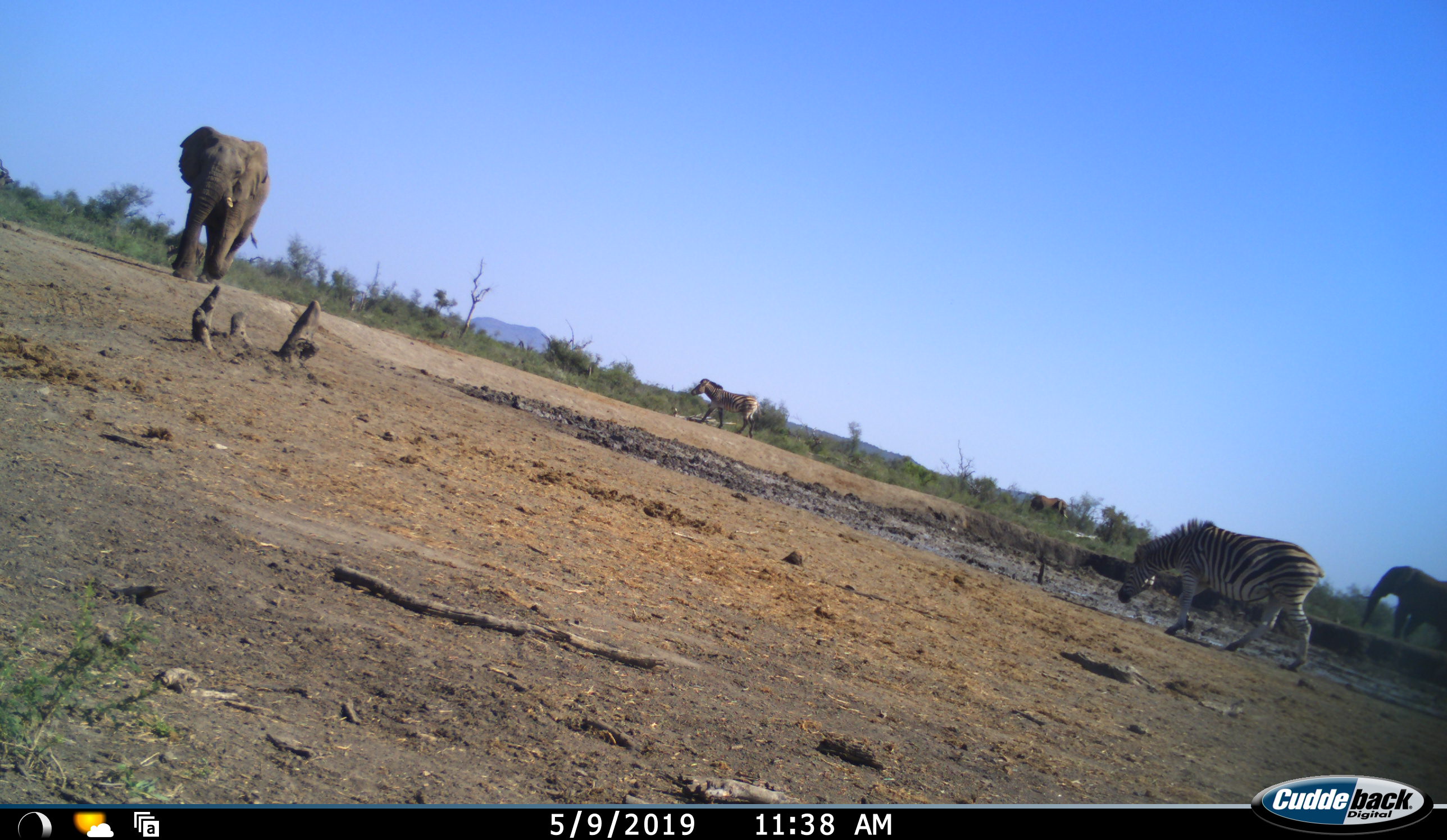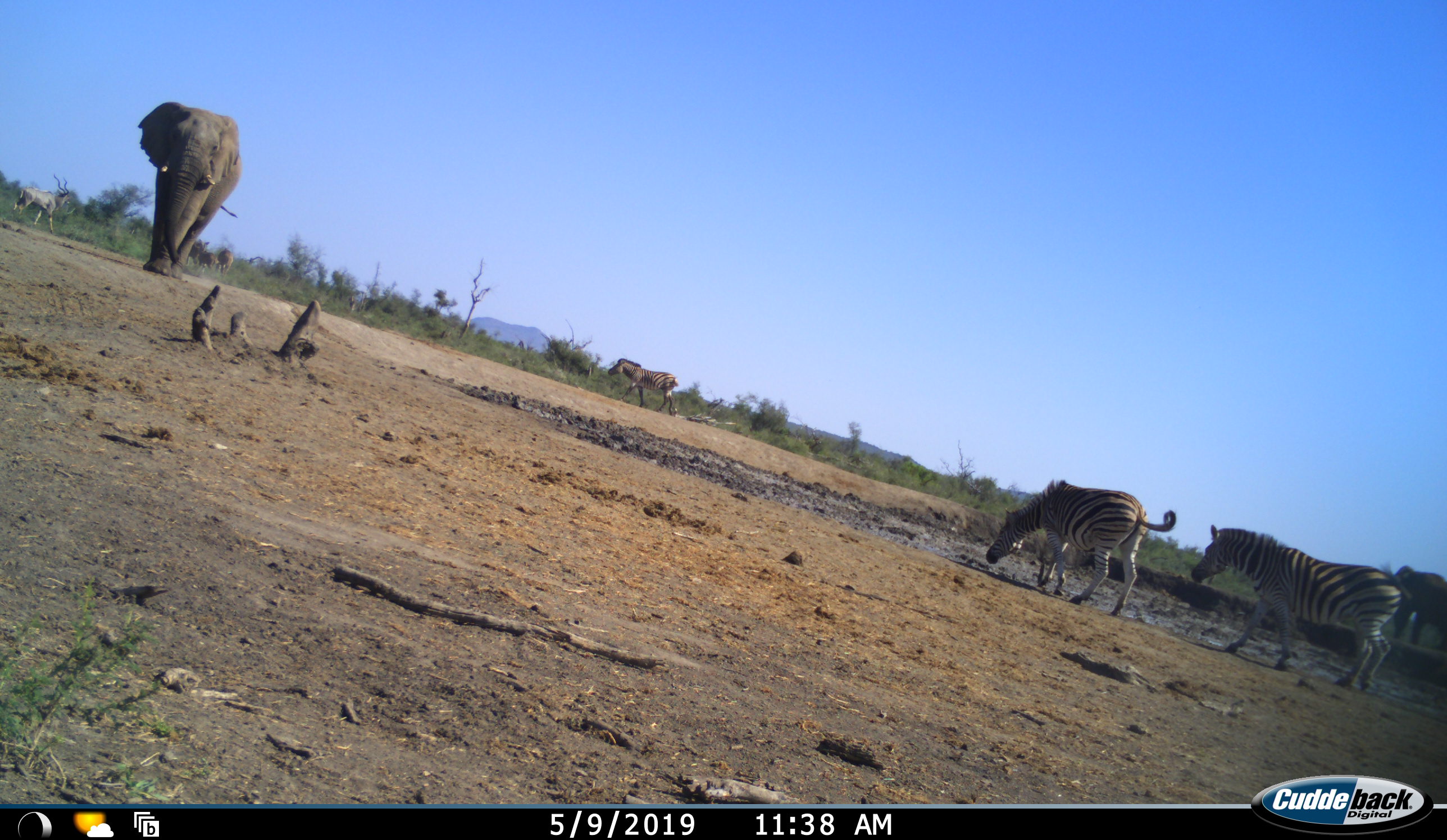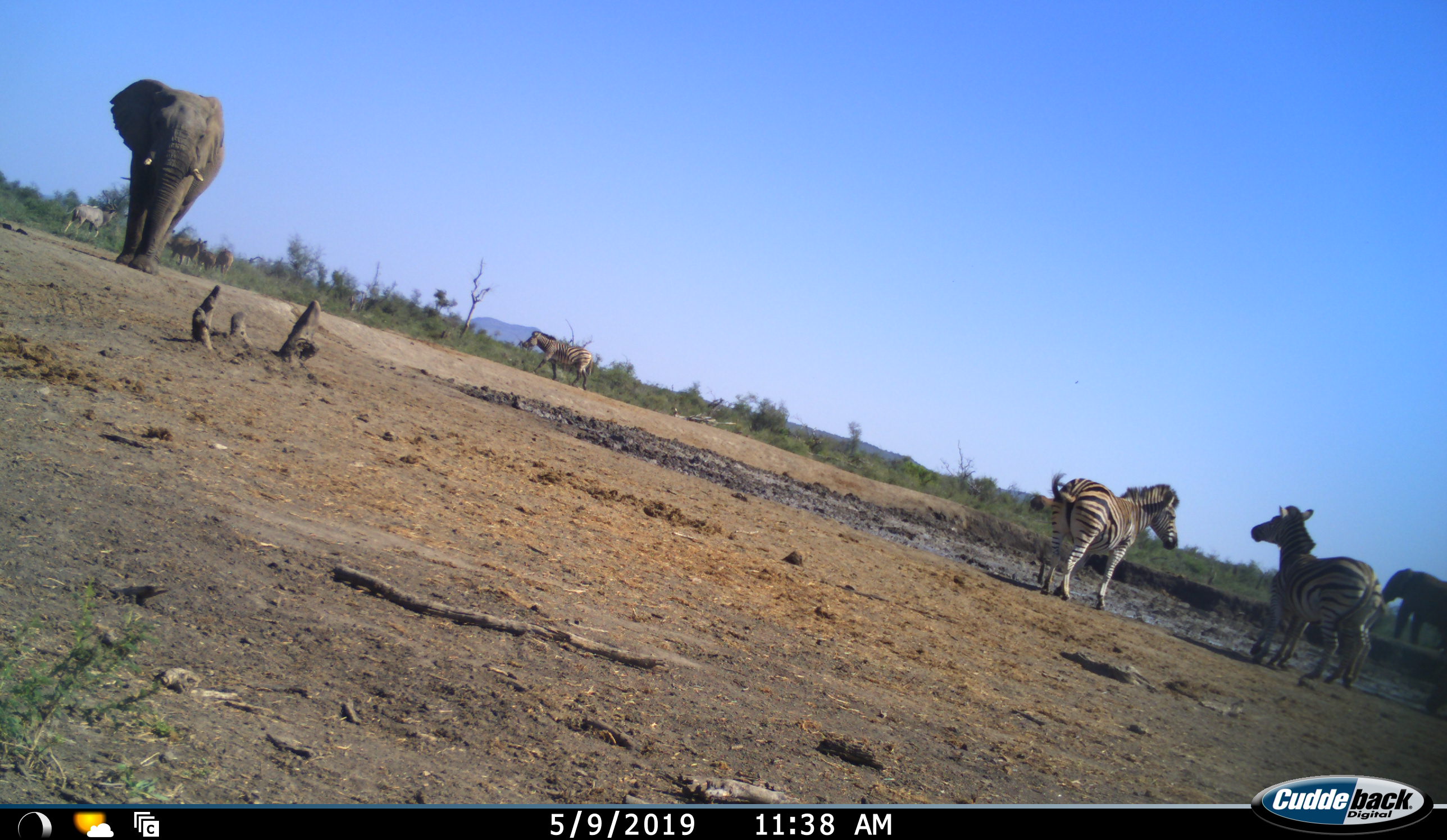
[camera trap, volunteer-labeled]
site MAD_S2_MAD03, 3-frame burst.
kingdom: Animalia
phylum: Chordata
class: Mammalia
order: Proboscidea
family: Elephantidae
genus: Loxodonta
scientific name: Loxodonta africana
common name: african bush elephant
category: elephant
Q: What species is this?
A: Elephant (african bush elephant) (Loxodonta africana).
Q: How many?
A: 3.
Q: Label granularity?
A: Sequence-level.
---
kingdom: Animalia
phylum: Chordata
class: Mammalia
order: Perissodactyla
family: Equidae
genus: Equus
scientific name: Equus quagga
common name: plains zebra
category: zebraplains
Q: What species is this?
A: Zebraplains (plains zebra) (Equus quagga).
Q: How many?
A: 3.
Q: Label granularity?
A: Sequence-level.